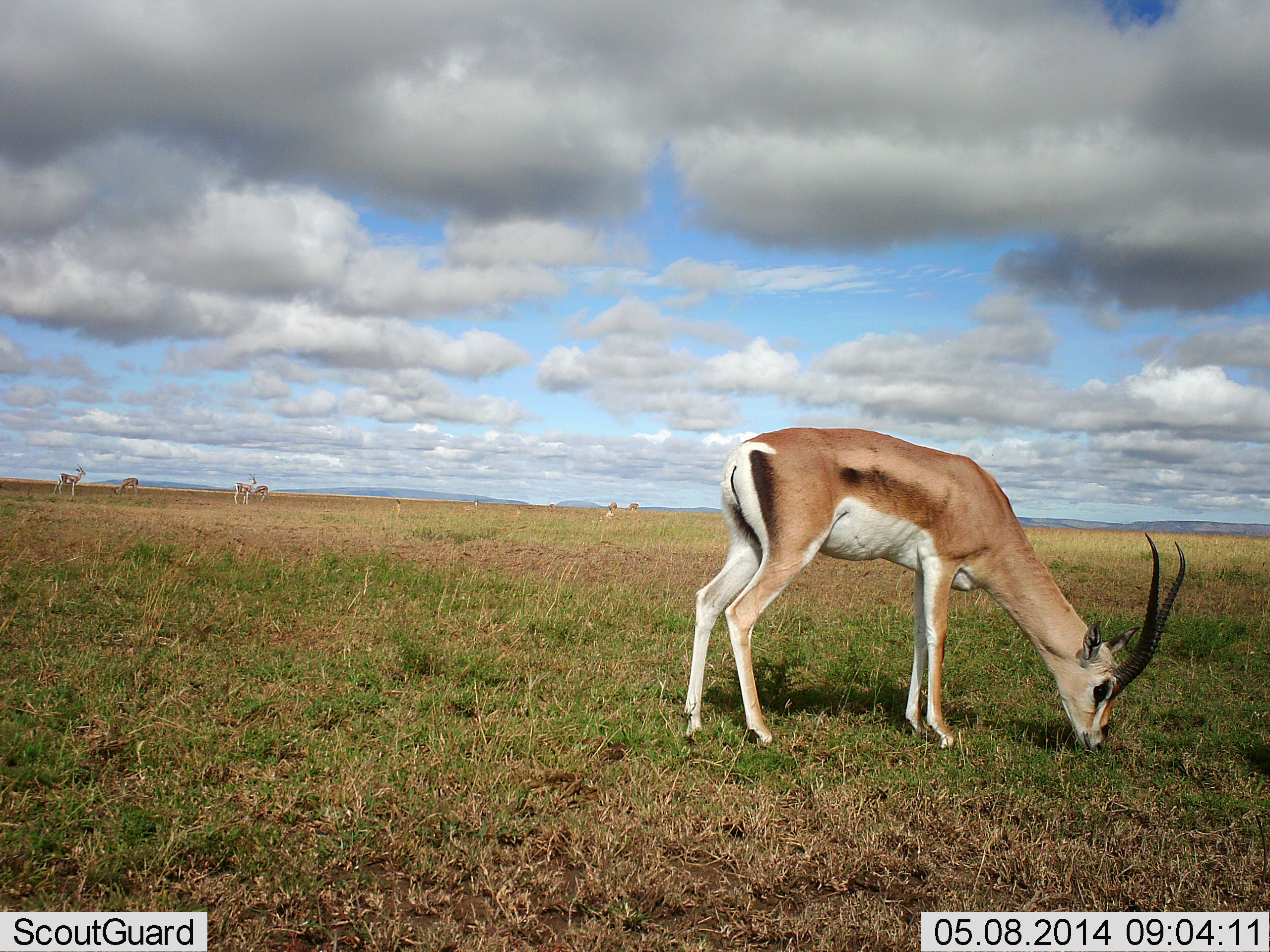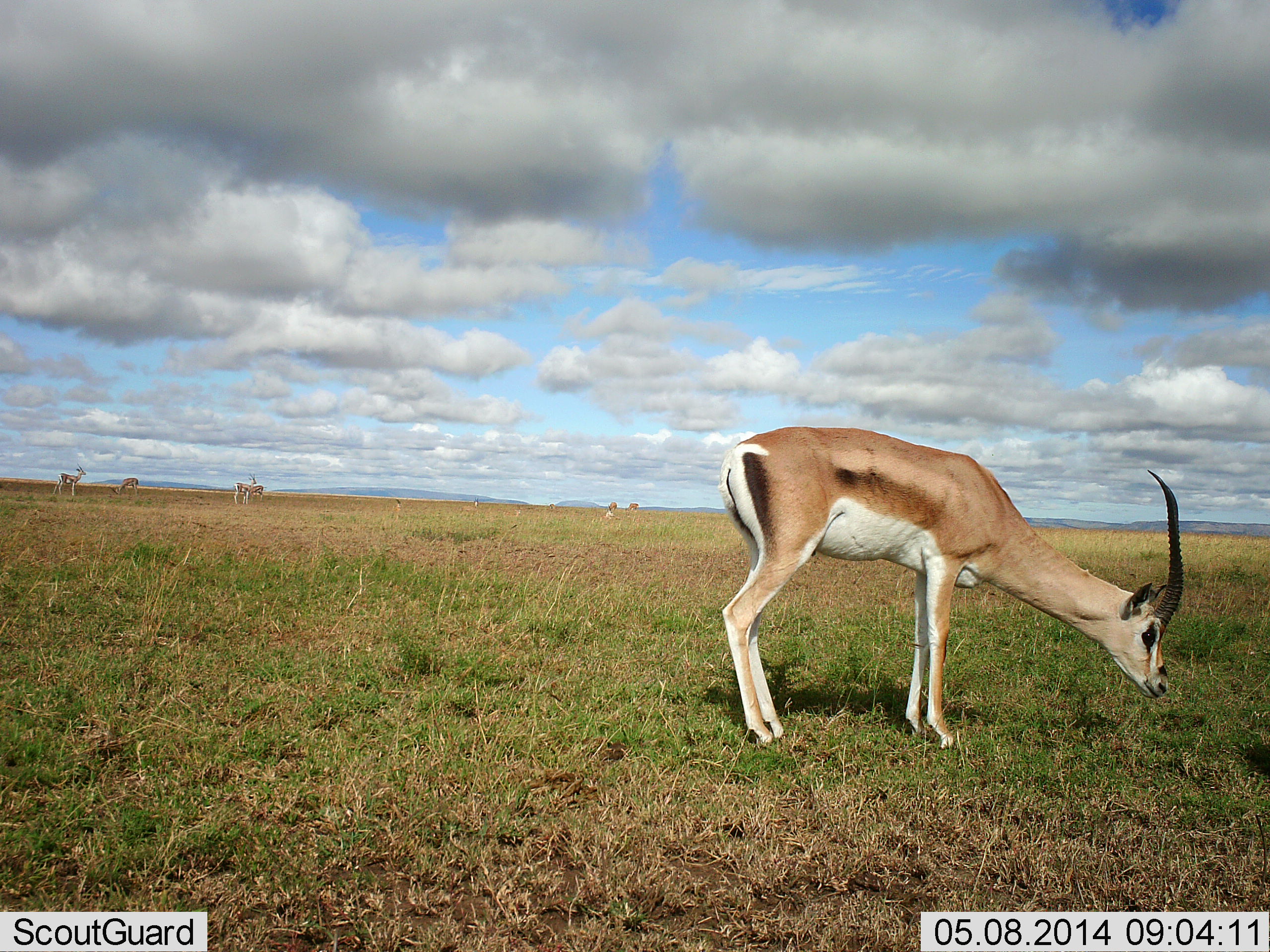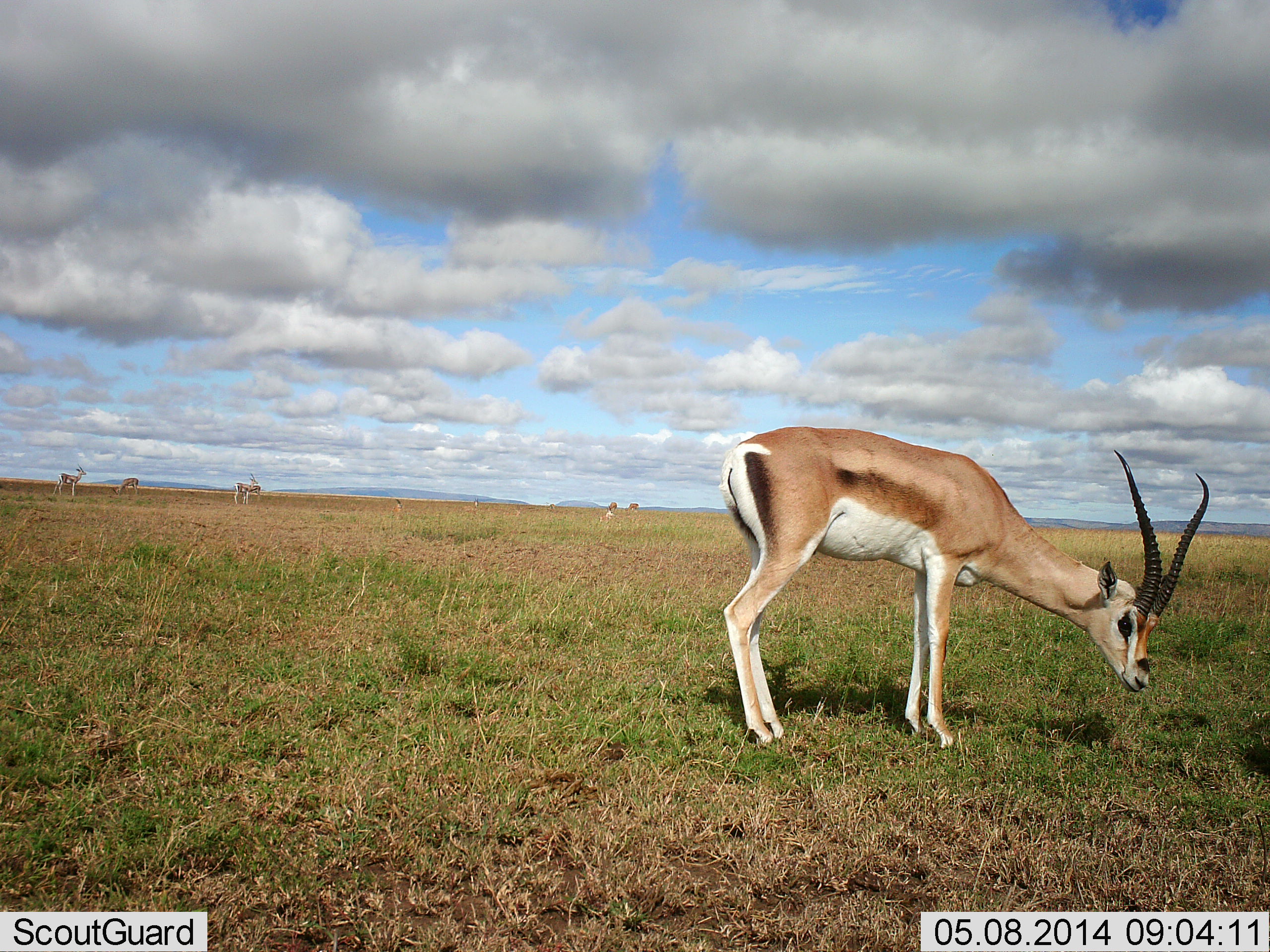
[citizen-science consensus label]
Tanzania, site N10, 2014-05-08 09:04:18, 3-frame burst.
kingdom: Animalia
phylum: Chordata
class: Mammalia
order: Artiodactyla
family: Bovidae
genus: Nanger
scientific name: Nanger granti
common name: grant's gazelle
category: gazellegrants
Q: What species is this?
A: Gazellegrants (grant's gazelle) (Nanger granti).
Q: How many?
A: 7.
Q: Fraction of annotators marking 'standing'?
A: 60%.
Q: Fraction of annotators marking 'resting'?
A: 0%.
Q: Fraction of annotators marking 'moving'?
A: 20%.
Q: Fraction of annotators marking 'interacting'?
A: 0%.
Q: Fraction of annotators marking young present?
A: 0%.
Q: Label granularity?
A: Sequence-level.